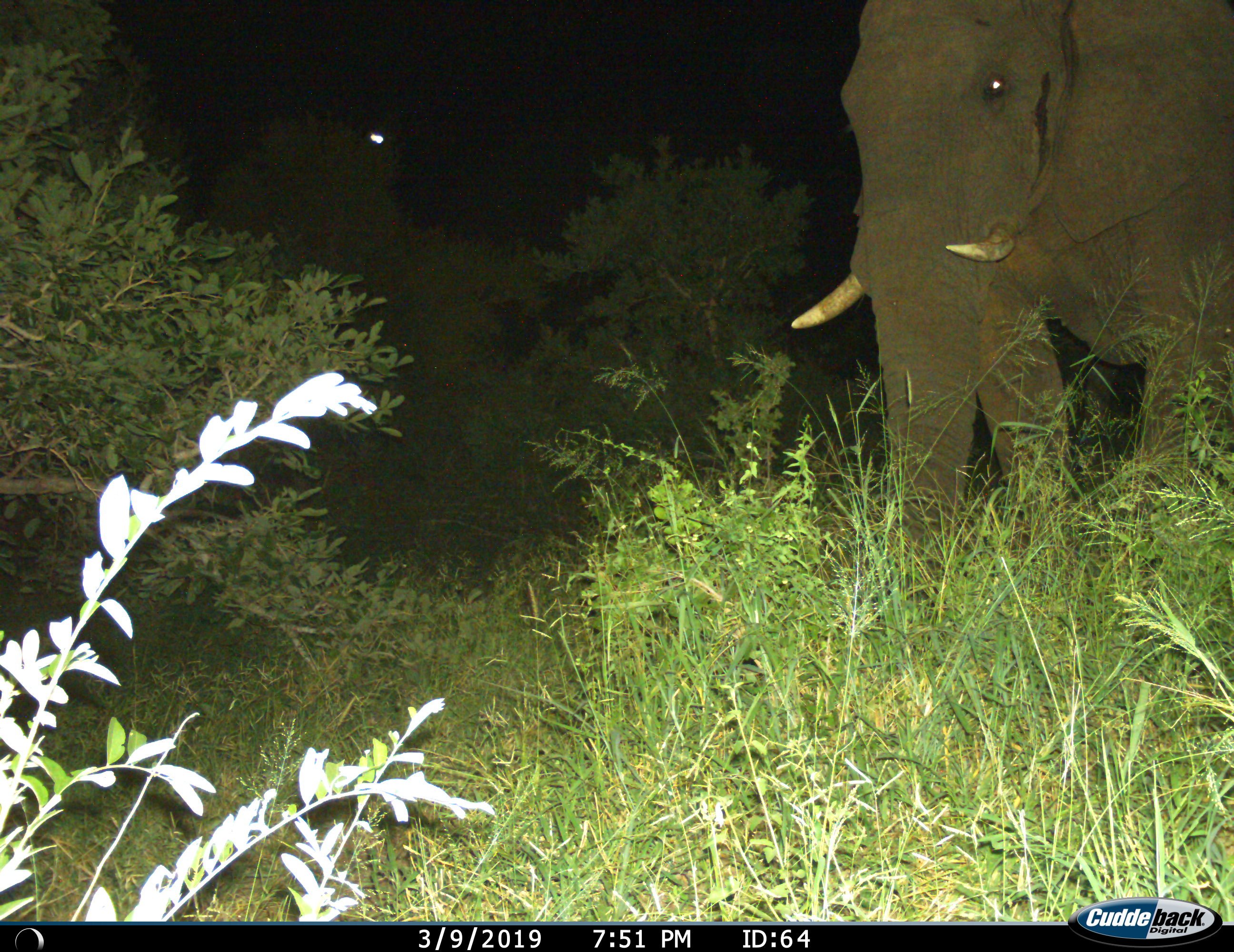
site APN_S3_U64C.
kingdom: Animalia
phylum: Chordata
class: Mammalia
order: Proboscidea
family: Elephantidae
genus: Loxodonta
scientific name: Loxodonta africana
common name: african bush elephant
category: elephant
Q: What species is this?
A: Elephant (african bush elephant) (Loxodonta africana).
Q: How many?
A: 1.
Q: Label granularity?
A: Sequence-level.